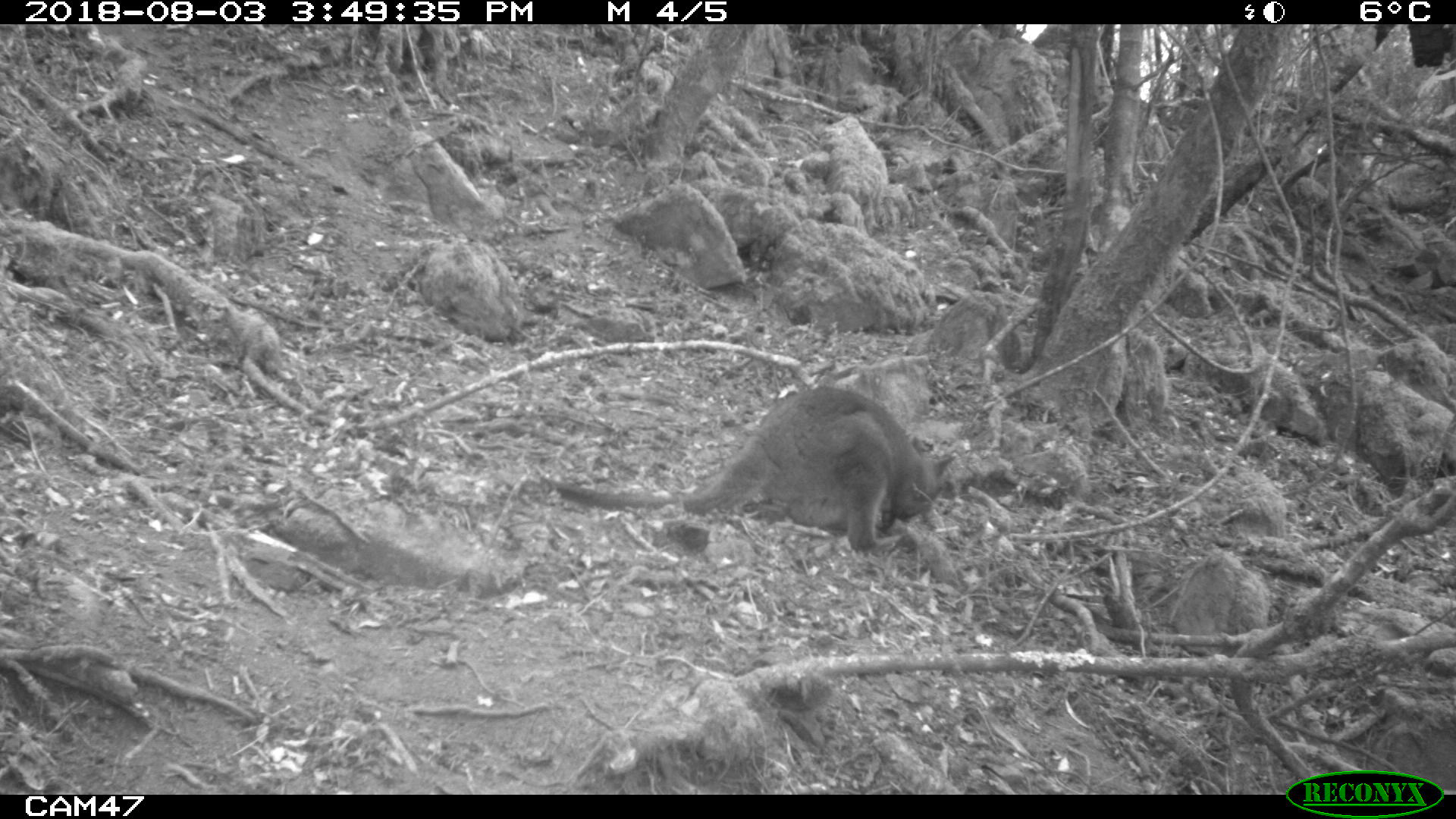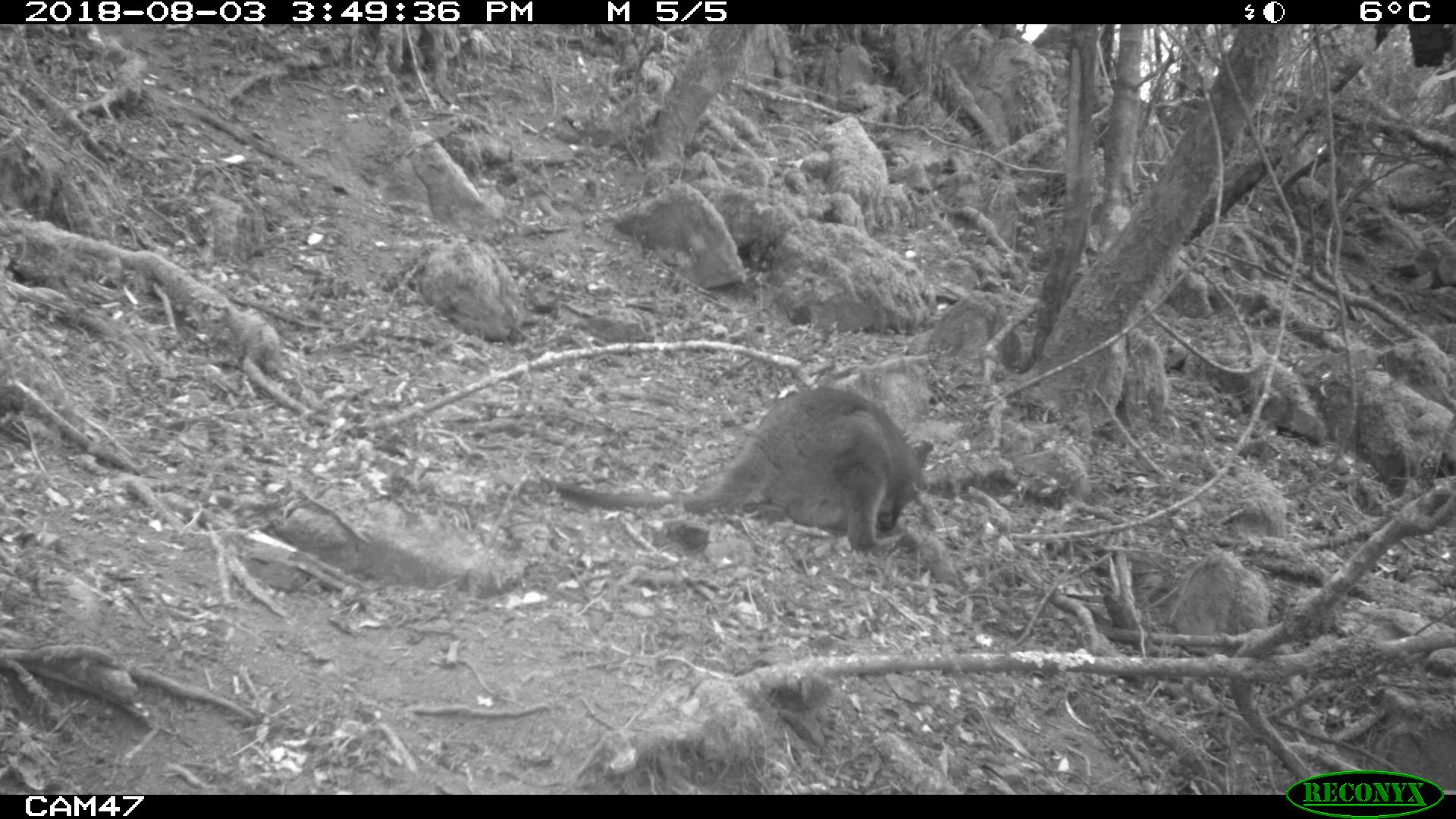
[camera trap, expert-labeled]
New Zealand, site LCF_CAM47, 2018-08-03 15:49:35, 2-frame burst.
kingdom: Animalia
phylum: Chordata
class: Mammalia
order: Diprotodontia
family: Macropodidae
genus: Notamacropus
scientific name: Notamacropus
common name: wallaby